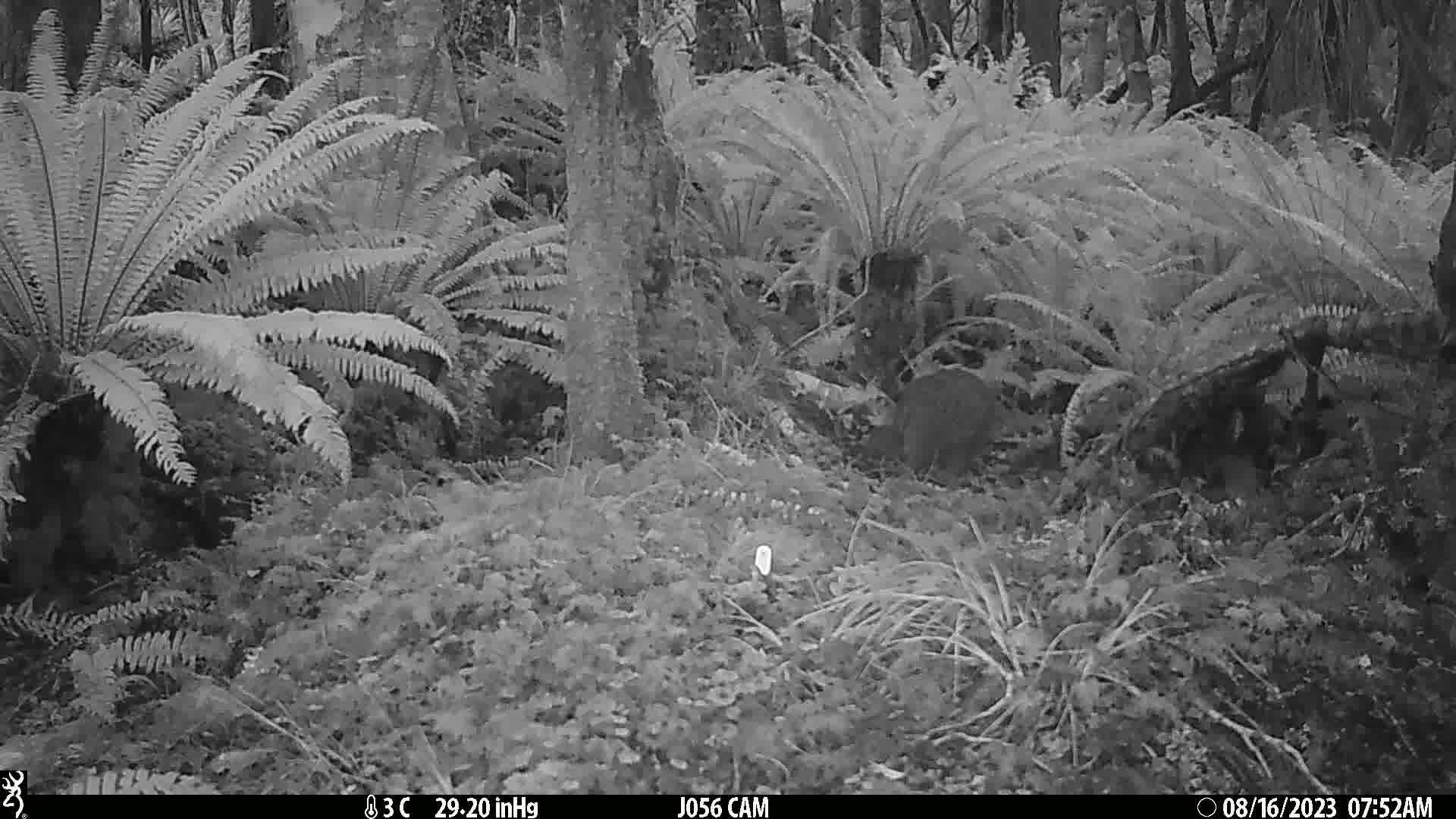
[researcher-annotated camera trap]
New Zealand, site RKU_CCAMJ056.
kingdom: Animalia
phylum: Chordata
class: Aves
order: Apterygiformes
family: Apterygidae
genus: Apteryx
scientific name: Apteryx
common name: kiwi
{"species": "kiwi (Apteryx)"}